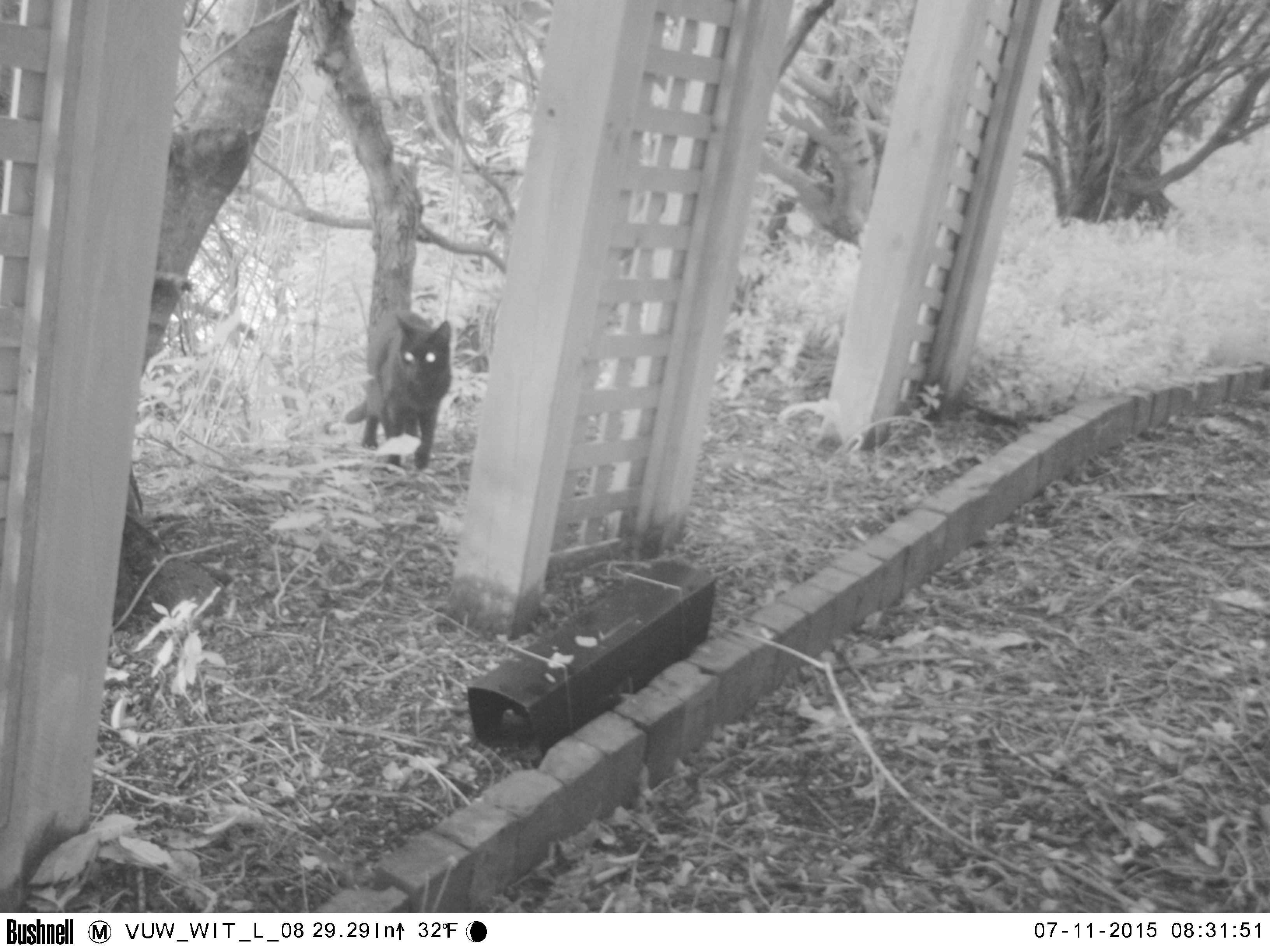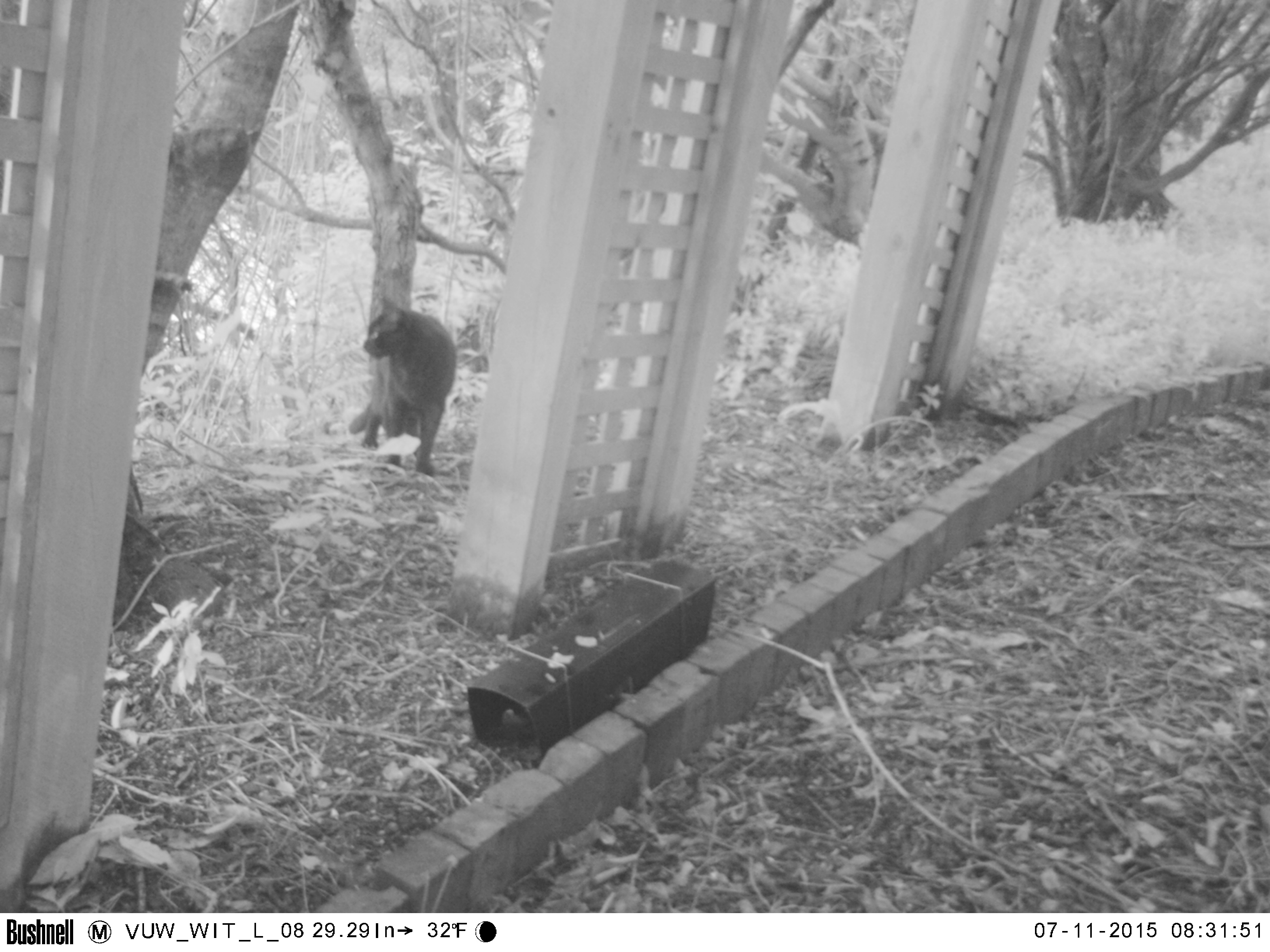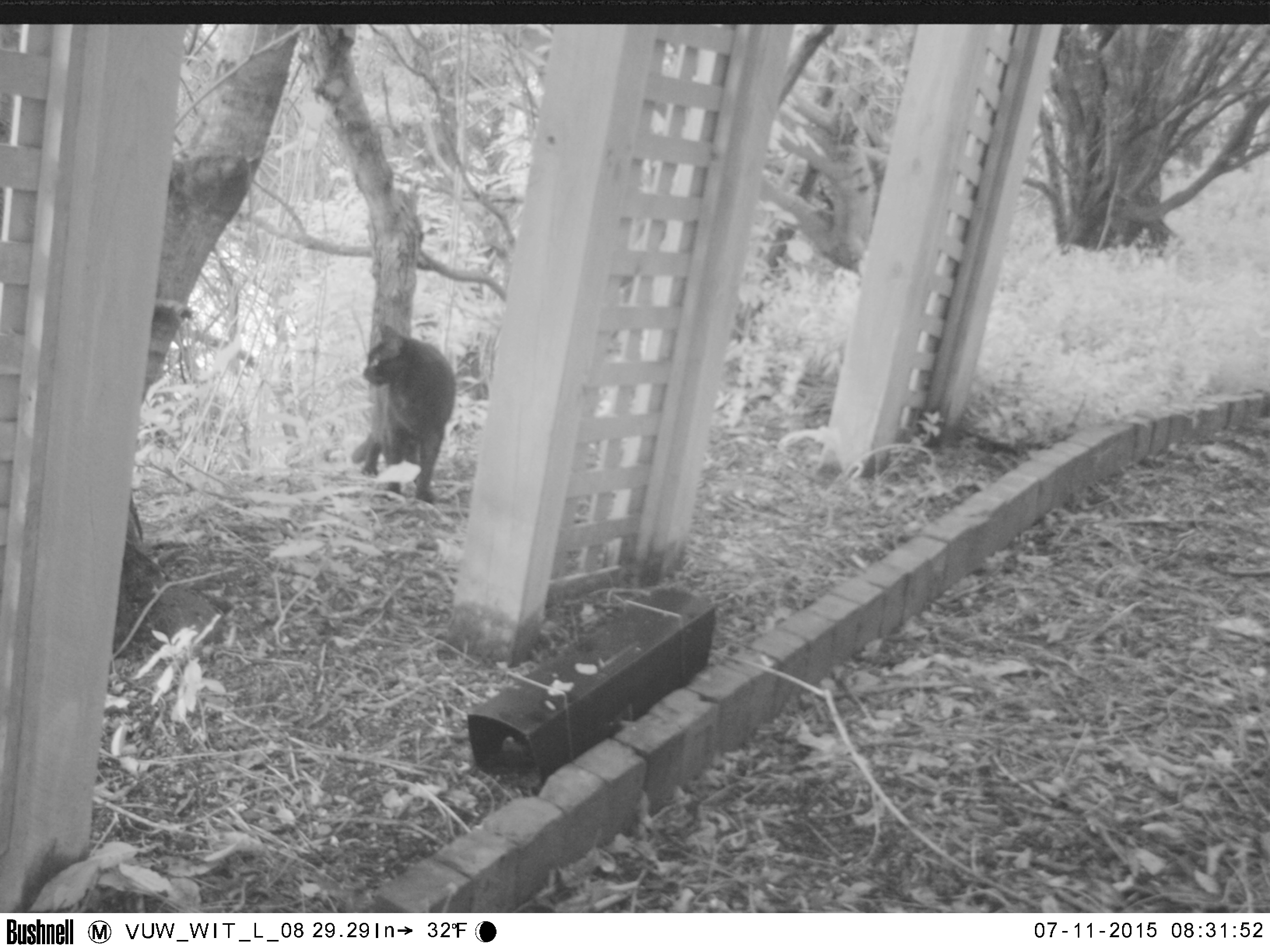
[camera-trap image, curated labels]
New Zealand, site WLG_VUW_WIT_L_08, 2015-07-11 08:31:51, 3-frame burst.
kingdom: Animalia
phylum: Chordata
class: Mammalia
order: Carnivora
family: Felidae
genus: Felis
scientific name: Felis catus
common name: domestic cat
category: cat